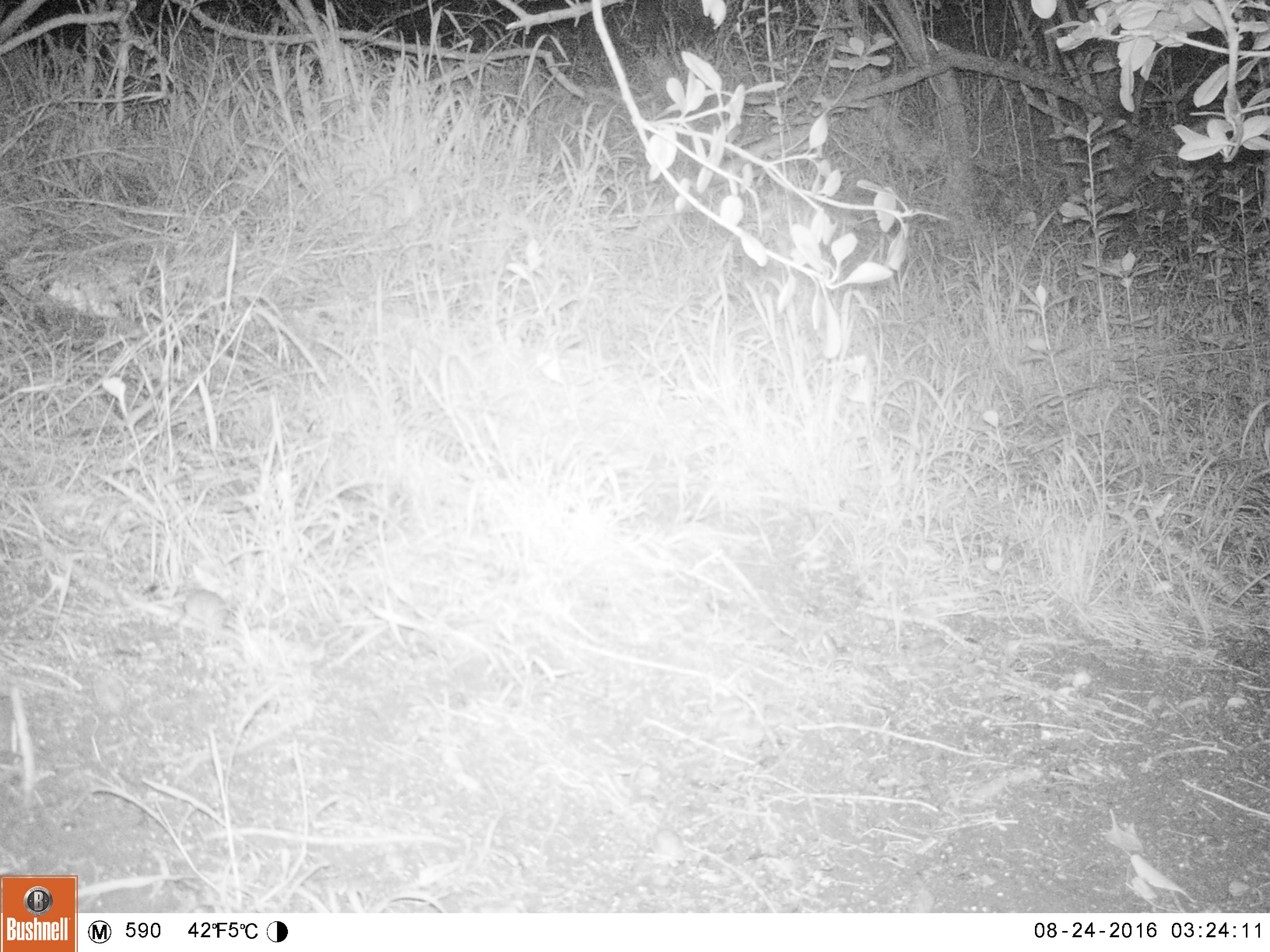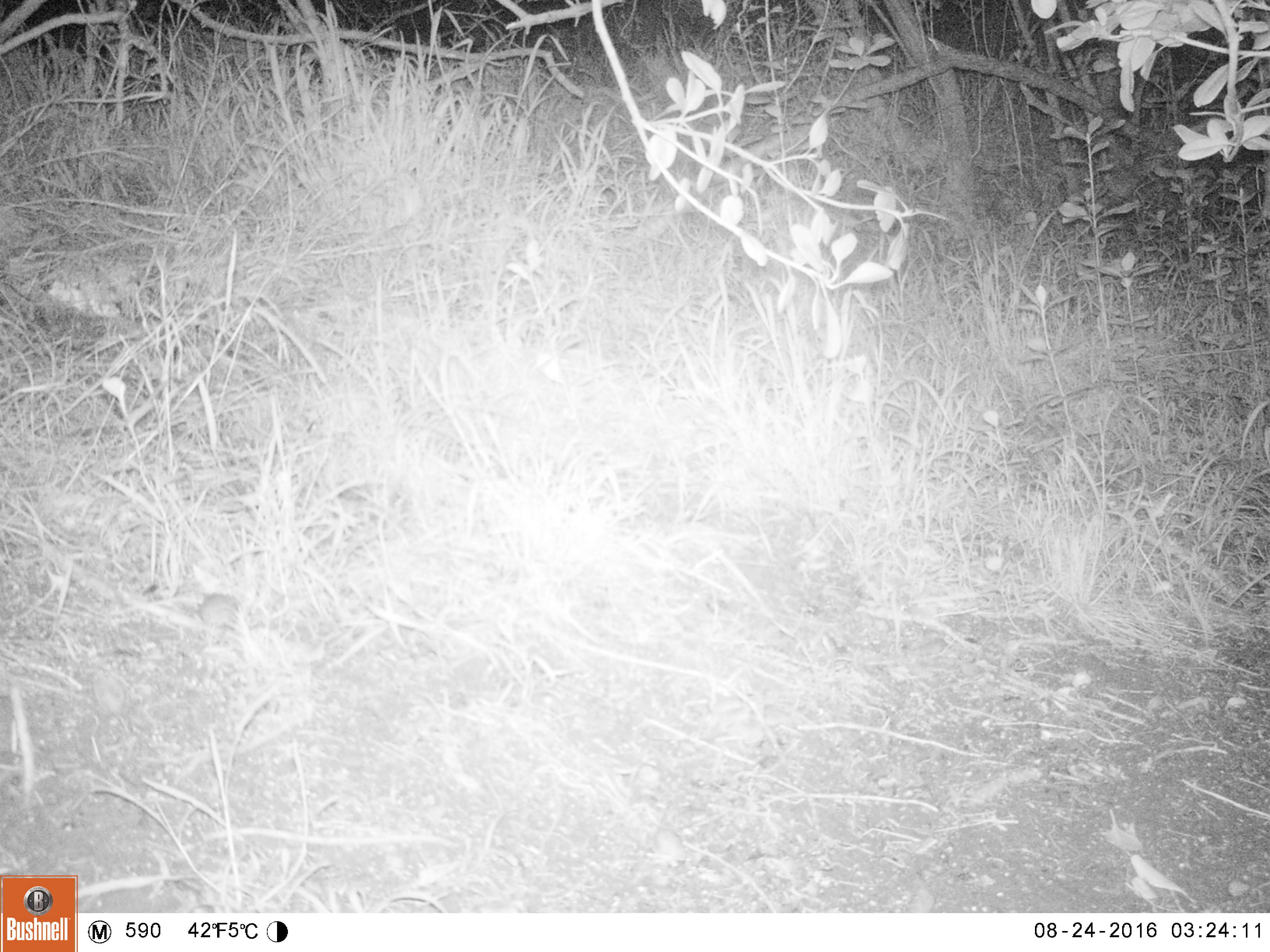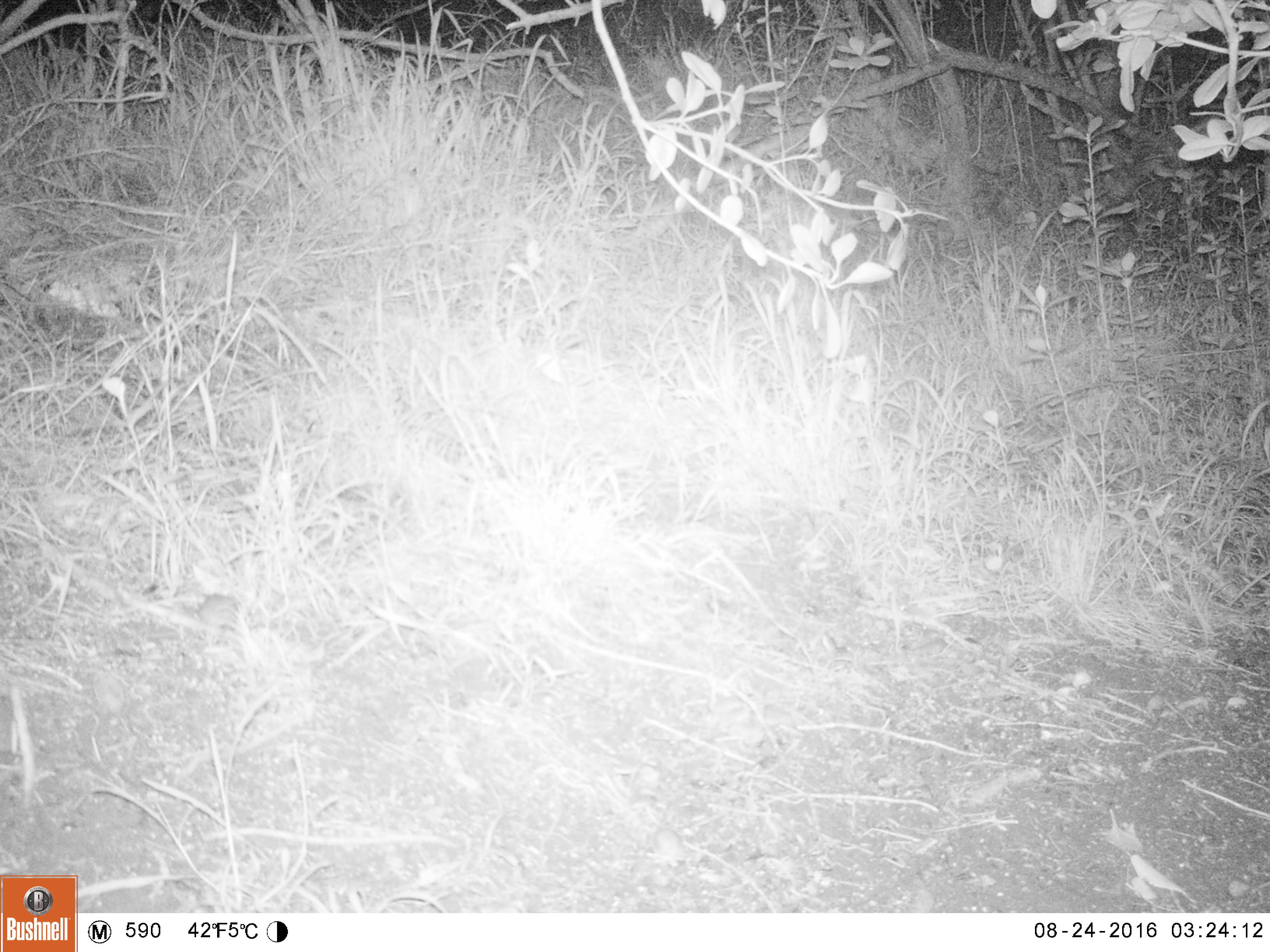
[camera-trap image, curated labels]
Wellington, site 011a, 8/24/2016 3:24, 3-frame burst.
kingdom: Animalia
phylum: Chordata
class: Mammalia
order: Rodentia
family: Muridae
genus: Mus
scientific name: Mus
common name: mouse